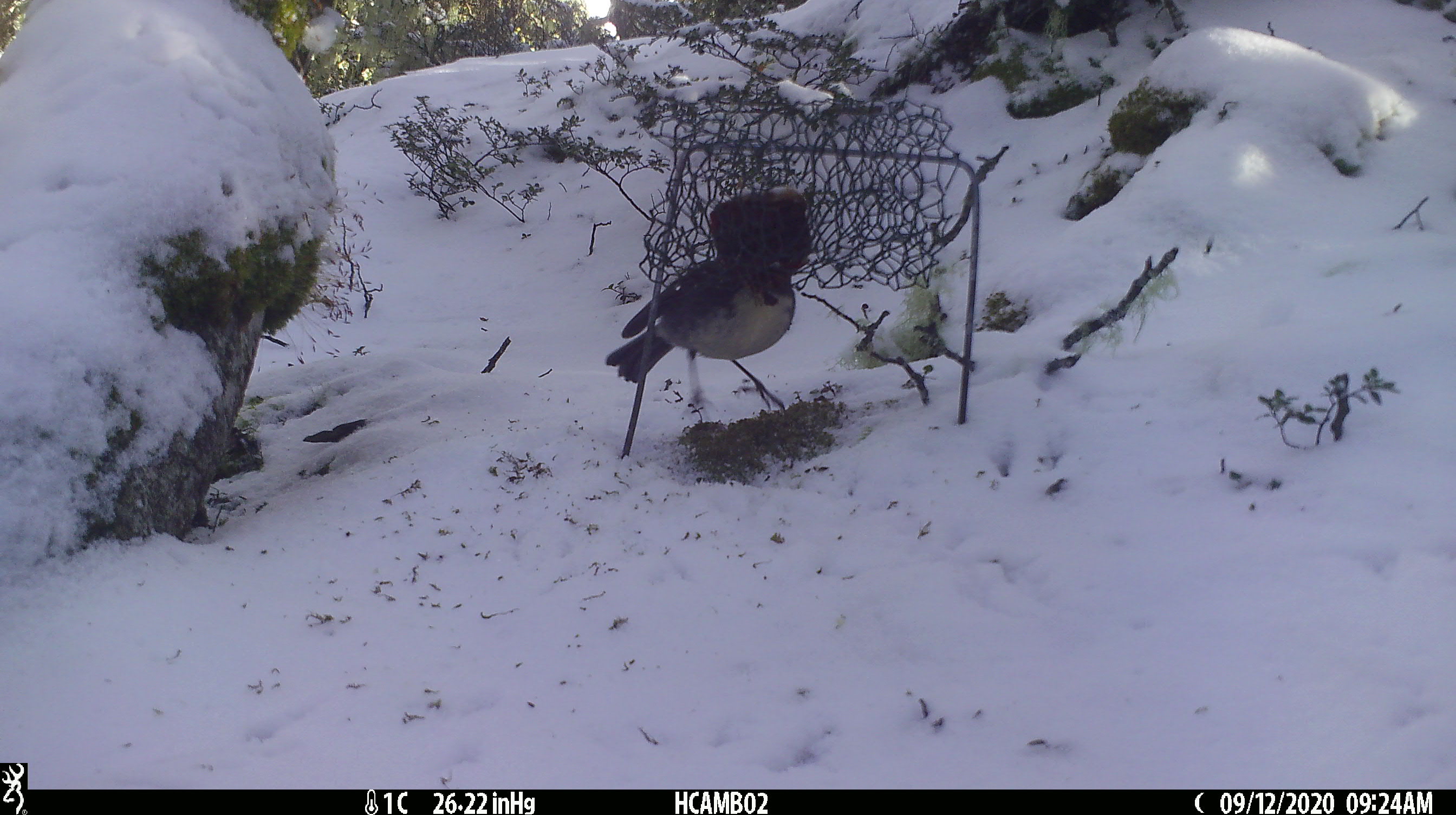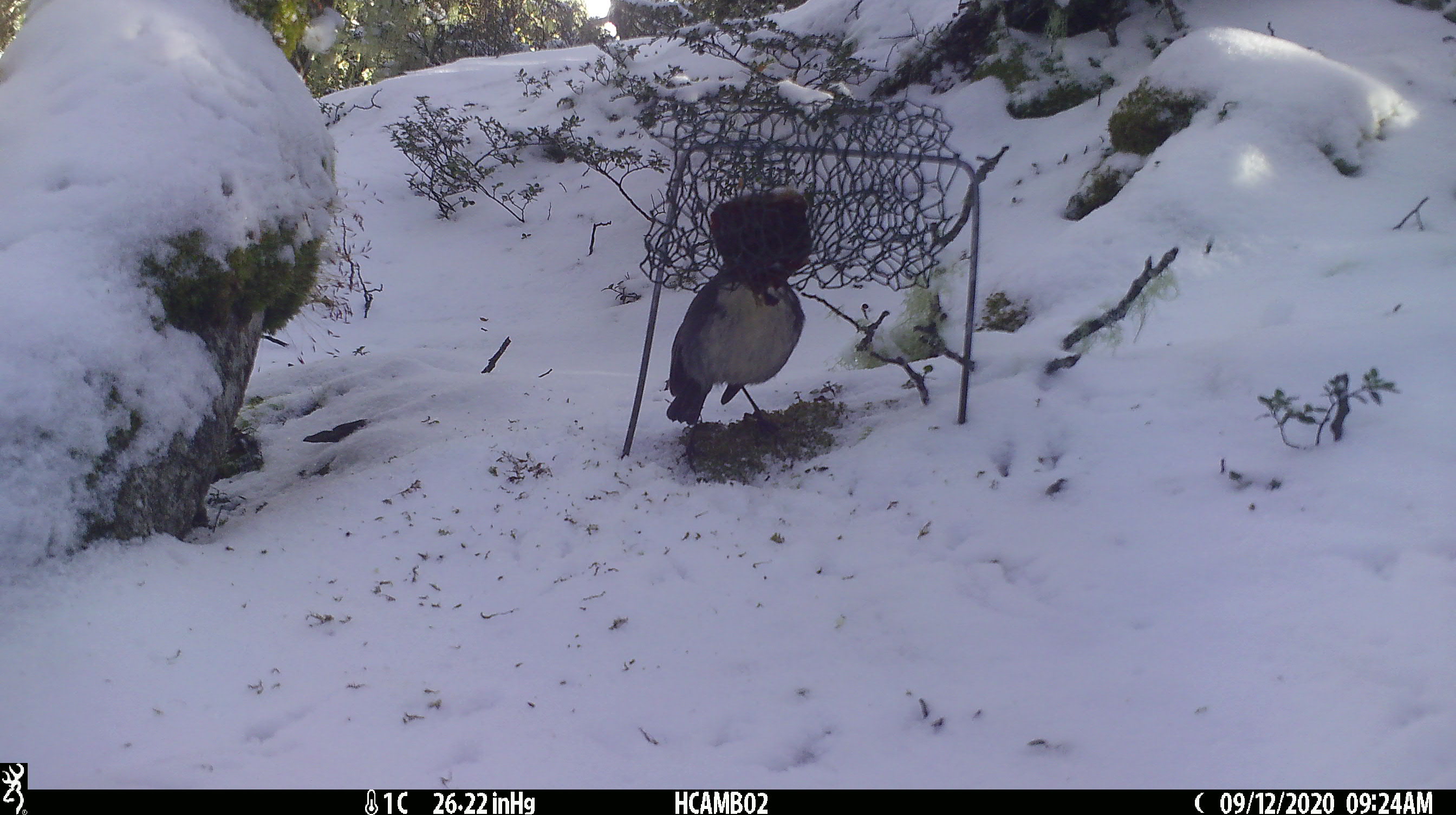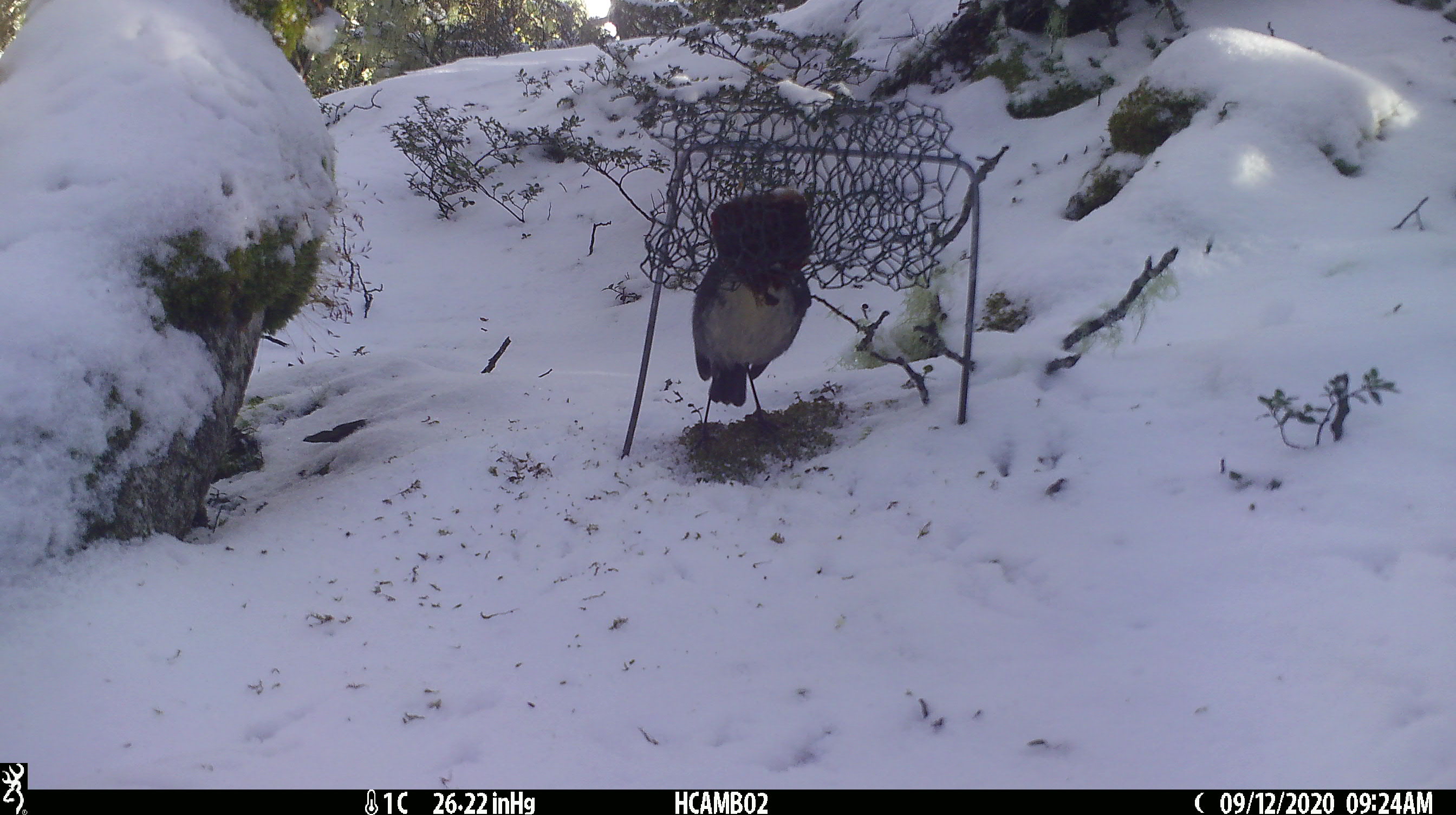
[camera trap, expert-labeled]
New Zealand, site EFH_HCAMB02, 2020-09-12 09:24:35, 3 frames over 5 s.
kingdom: Animalia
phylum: Chordata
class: Aves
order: Passeriformes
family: Petroicidae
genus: Petroica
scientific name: Petroica australis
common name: new zealand robin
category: robin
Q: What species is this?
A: Robin (new zealand robin) (Petroica australis).